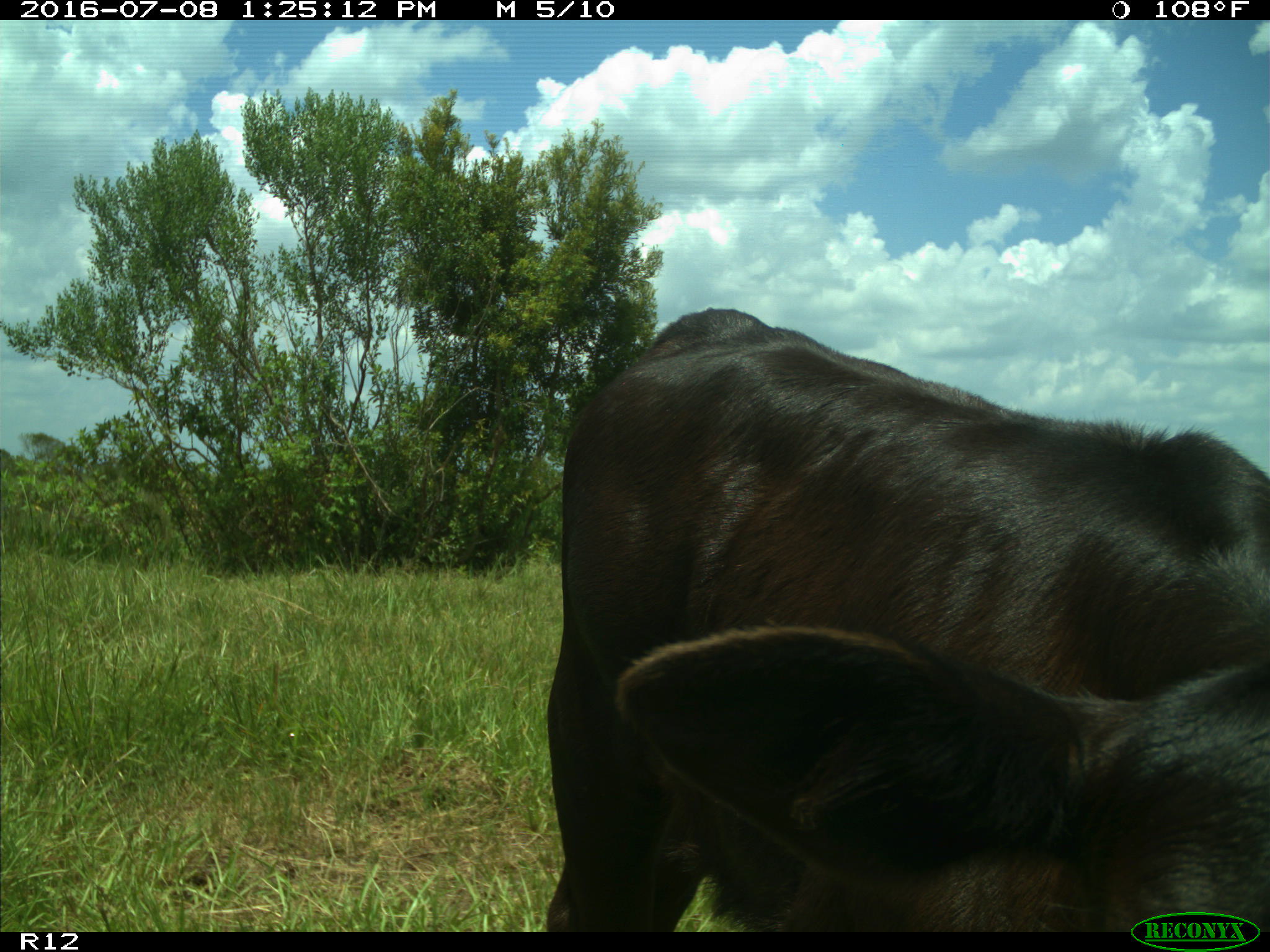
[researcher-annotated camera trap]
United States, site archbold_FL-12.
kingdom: Animalia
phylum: Chordata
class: Mammalia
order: Artiodactyla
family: Bovidae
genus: Bos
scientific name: Bos taurus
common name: domestic cow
Bos taurus (domestic cow).